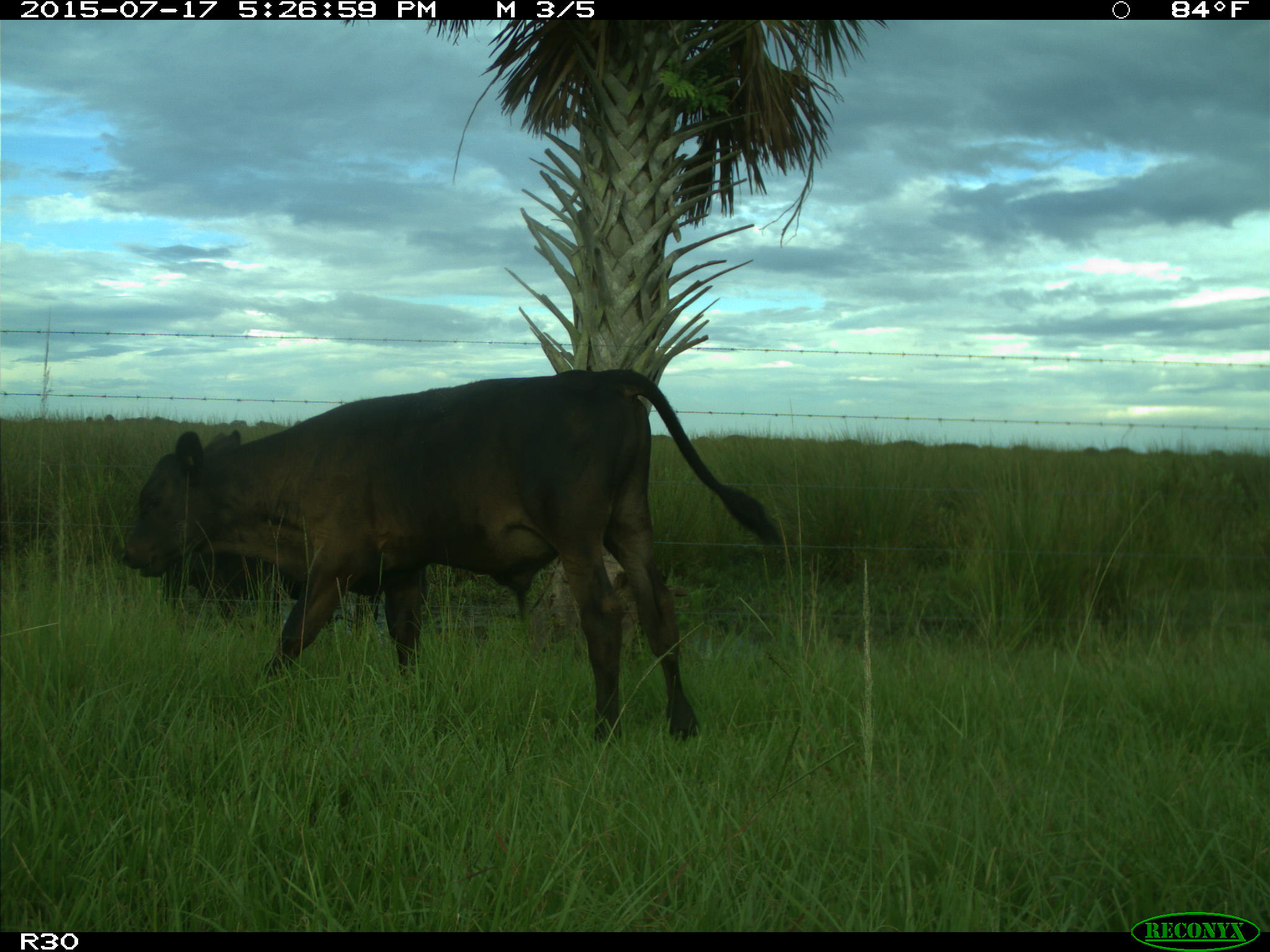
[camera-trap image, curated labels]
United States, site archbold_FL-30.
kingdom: Animalia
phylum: Chordata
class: Mammalia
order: Artiodactyla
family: Bovidae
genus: Bos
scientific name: Bos taurus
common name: domestic cow